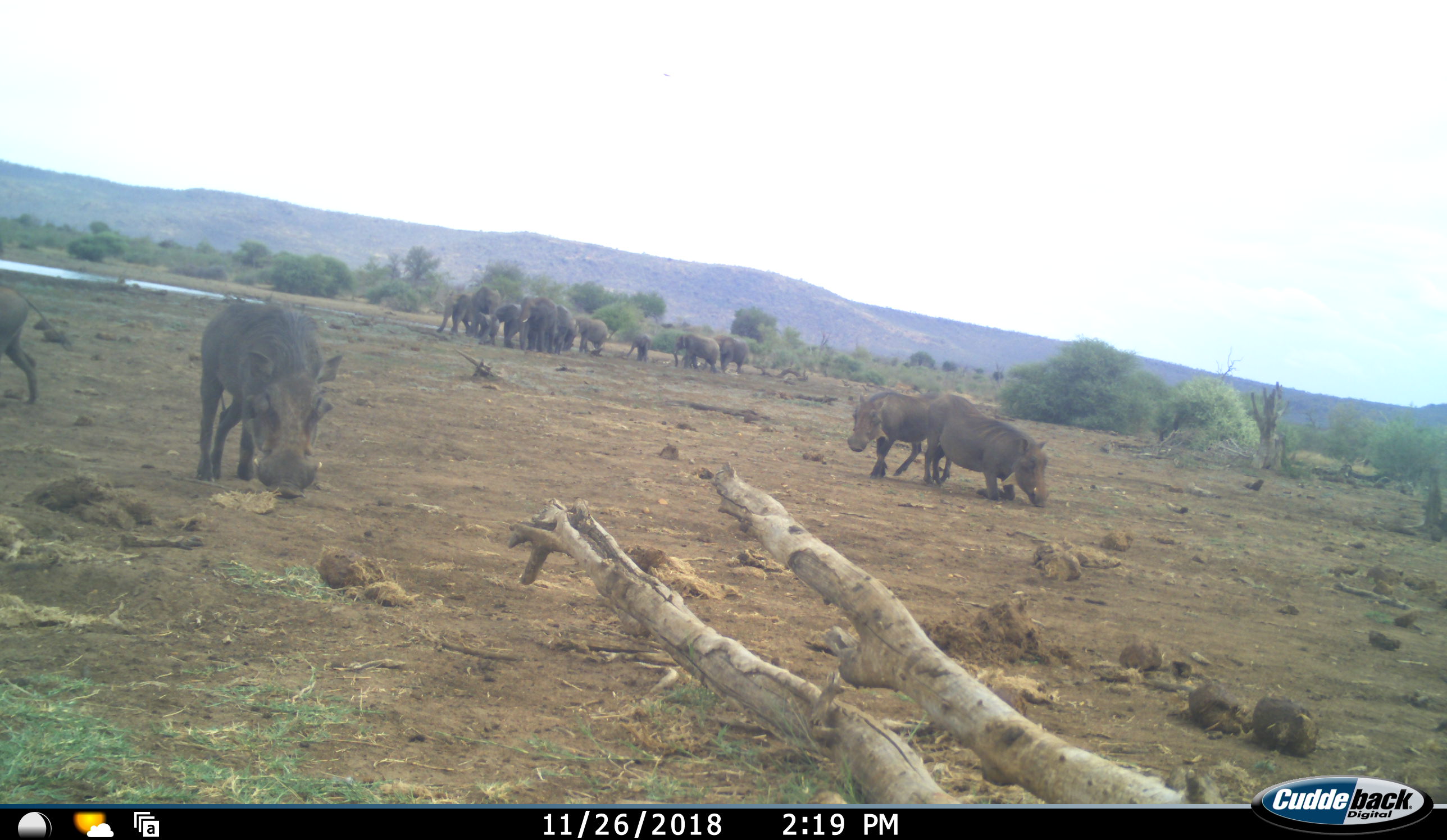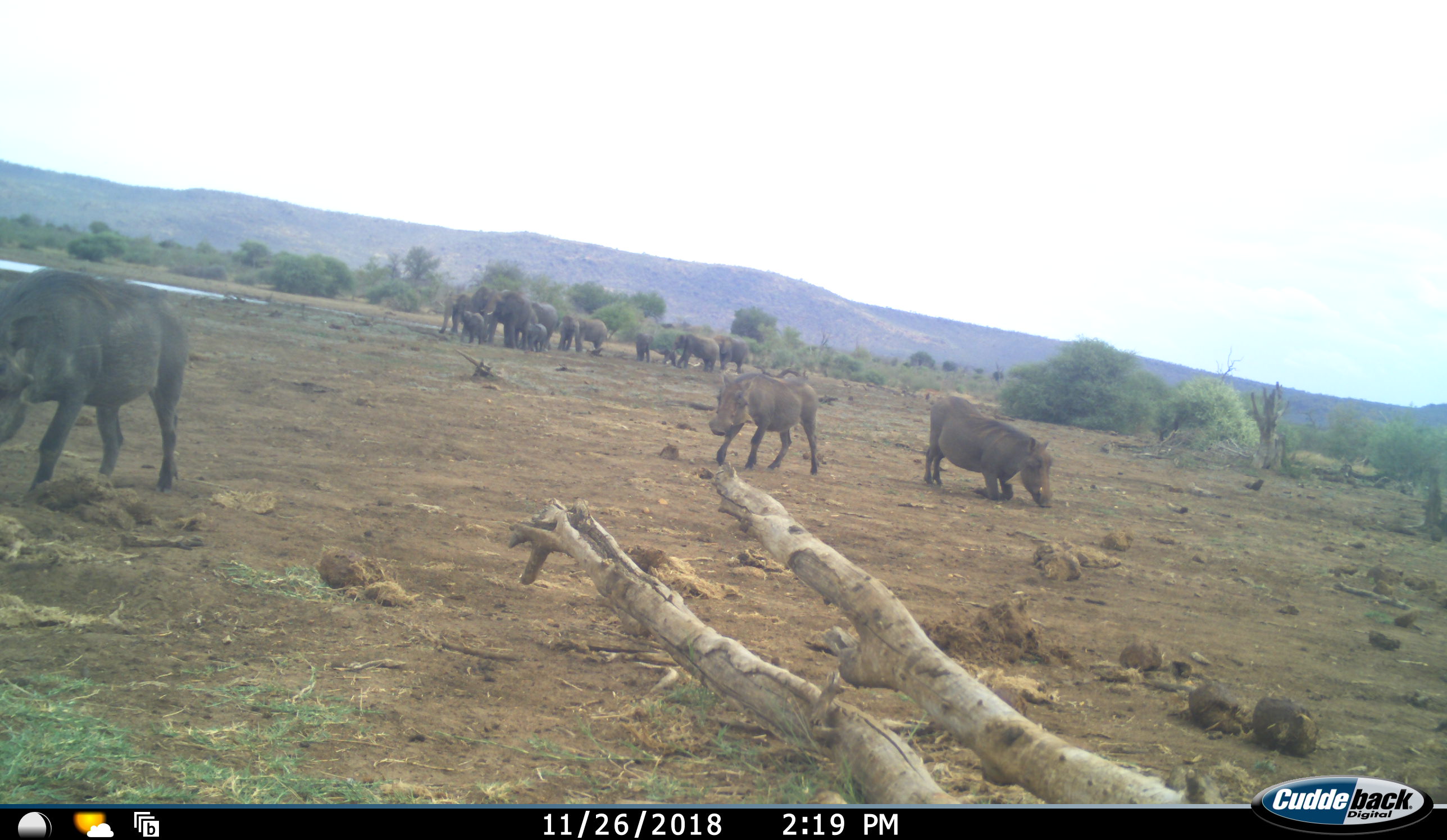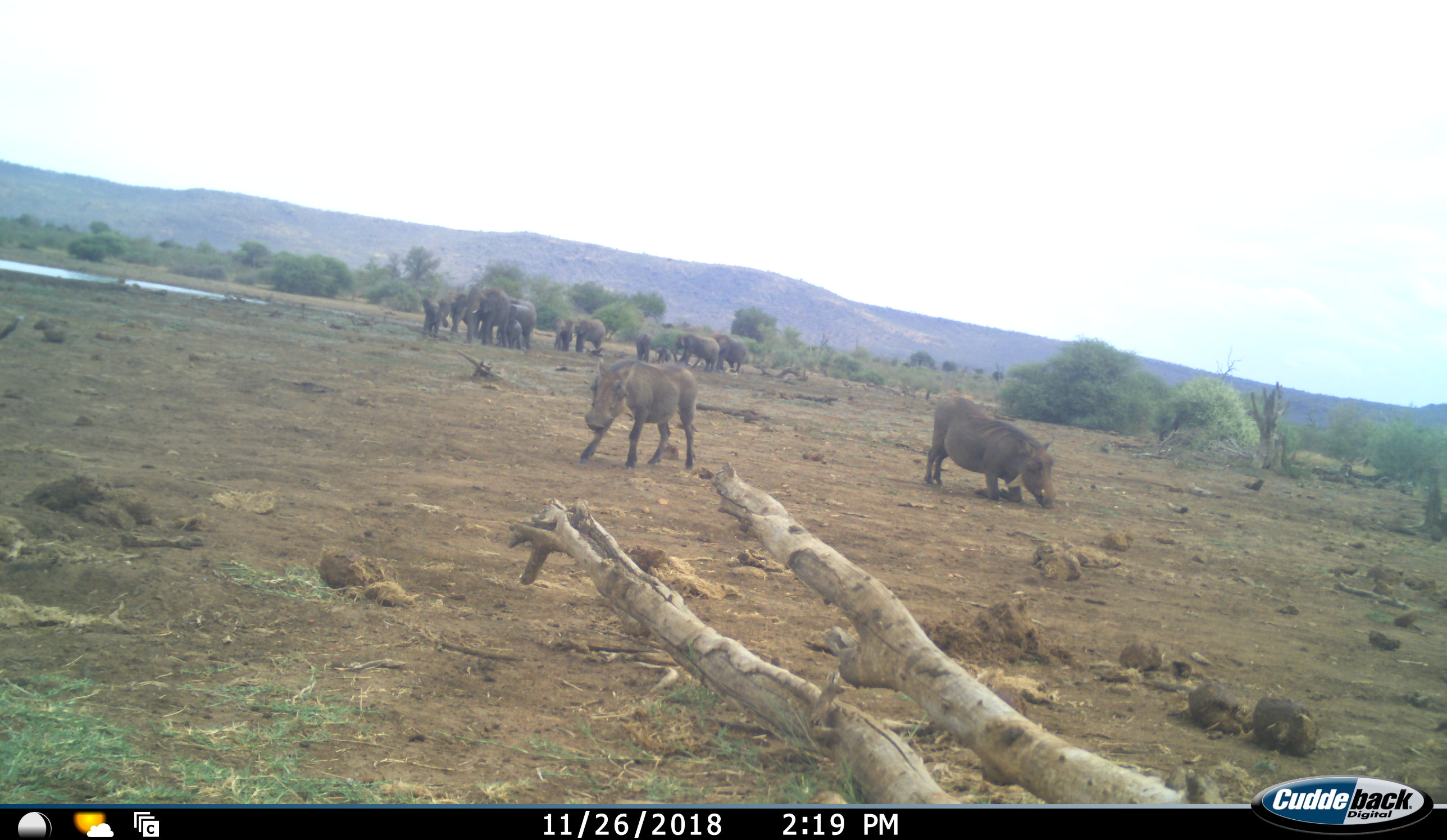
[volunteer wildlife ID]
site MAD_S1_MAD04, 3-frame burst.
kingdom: Animalia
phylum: Chordata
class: Mammalia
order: Proboscidea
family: Elephantidae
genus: Loxodonta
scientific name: Loxodonta africana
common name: african bush elephant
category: elephant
Elephant (african bush elephant) (Loxodonta africana), count 11-50. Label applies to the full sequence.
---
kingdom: Animalia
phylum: Chordata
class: Mammalia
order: Artiodactyla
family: Suidae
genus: Phacochoerus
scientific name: Phacochoerus africanus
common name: warthog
Warthog (Phacochoerus africanus), count 4. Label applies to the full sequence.